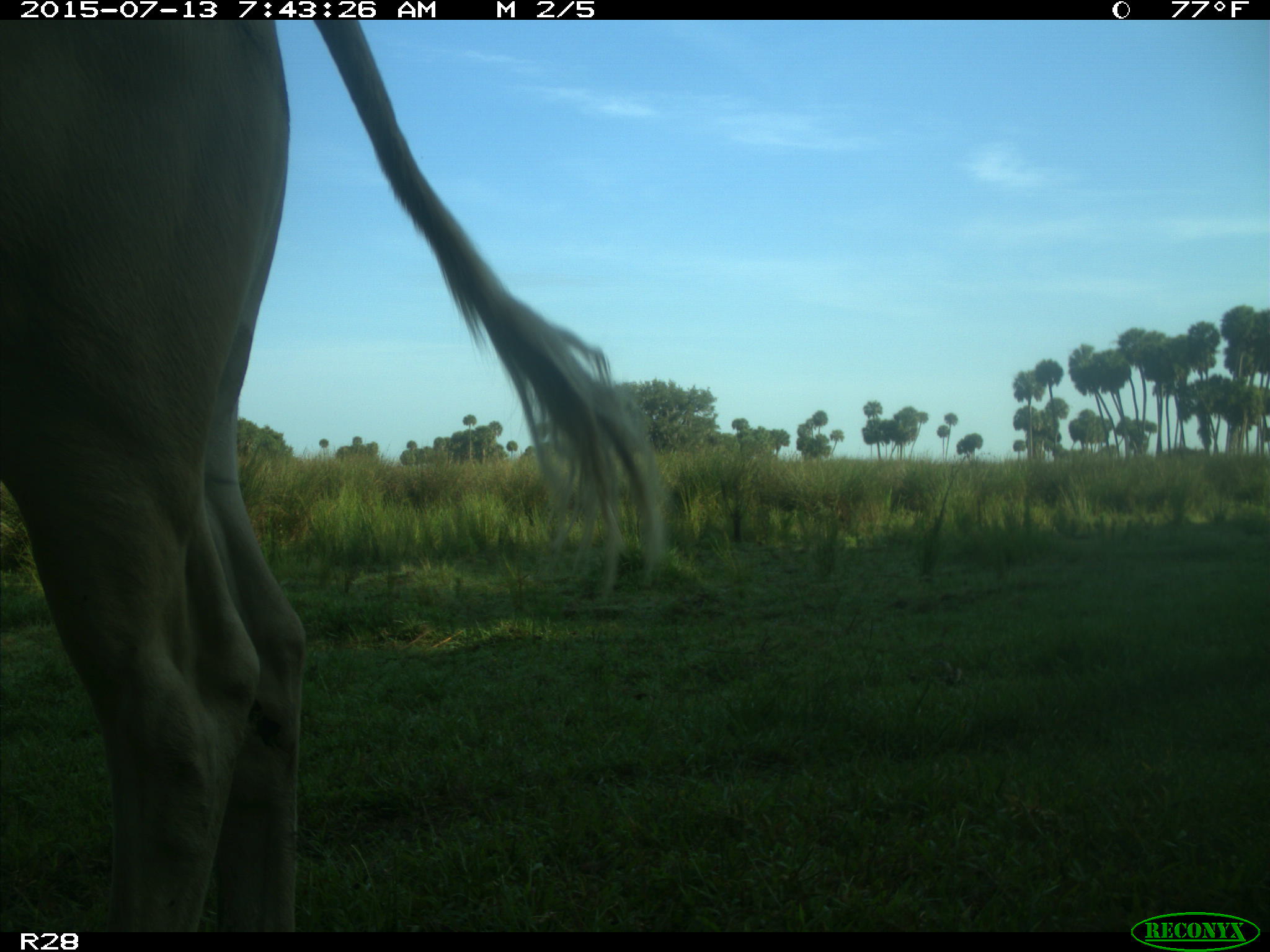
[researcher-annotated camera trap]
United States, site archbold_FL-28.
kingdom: Animalia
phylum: Chordata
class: Mammalia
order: Artiodactyla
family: Bovidae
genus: Bos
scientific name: Bos taurus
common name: domestic cow